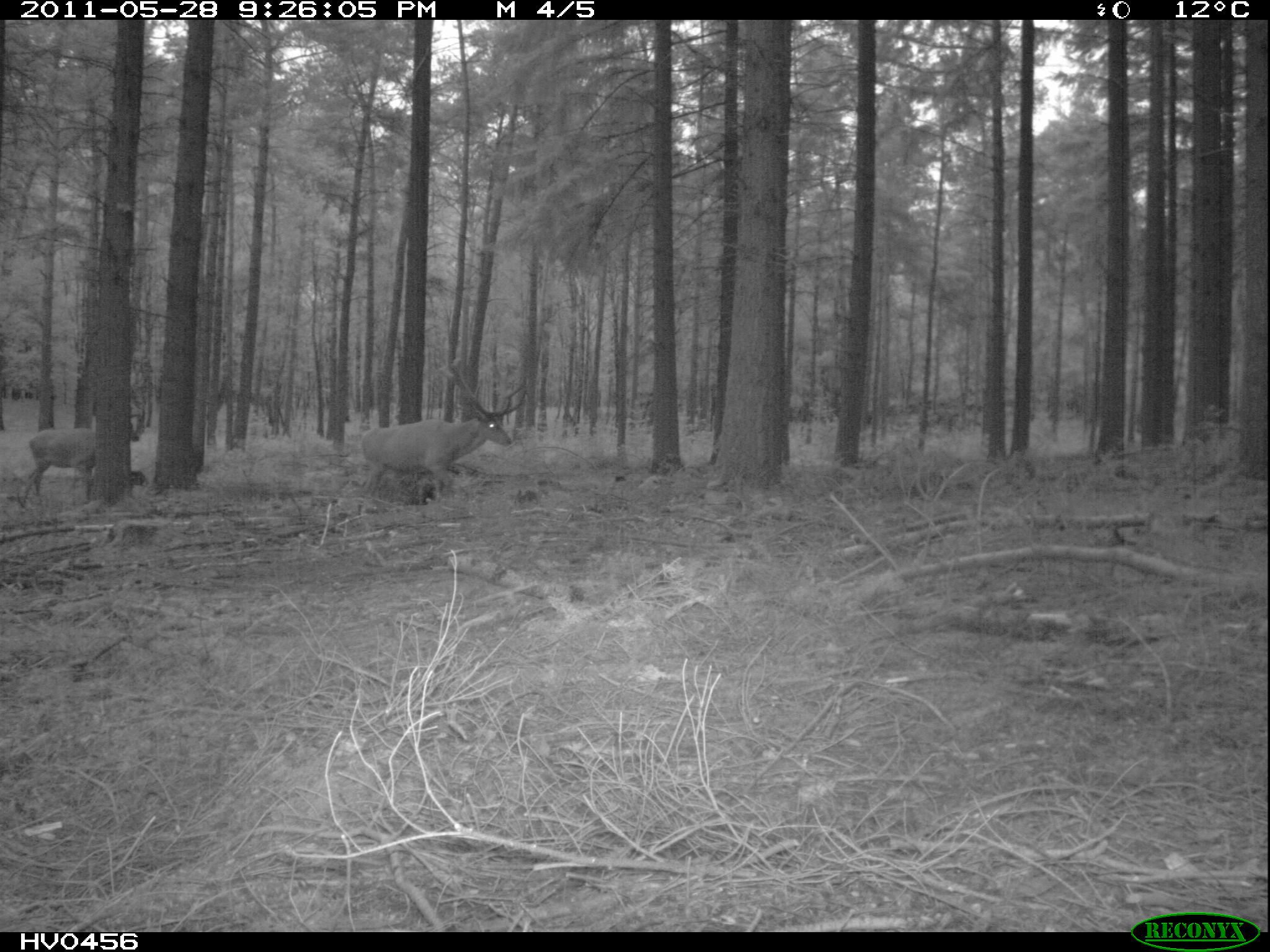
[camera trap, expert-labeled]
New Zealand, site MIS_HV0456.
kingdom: Animalia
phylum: Chordata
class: Mammalia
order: Artiodactyla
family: Cervidae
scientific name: Cervidae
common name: deer